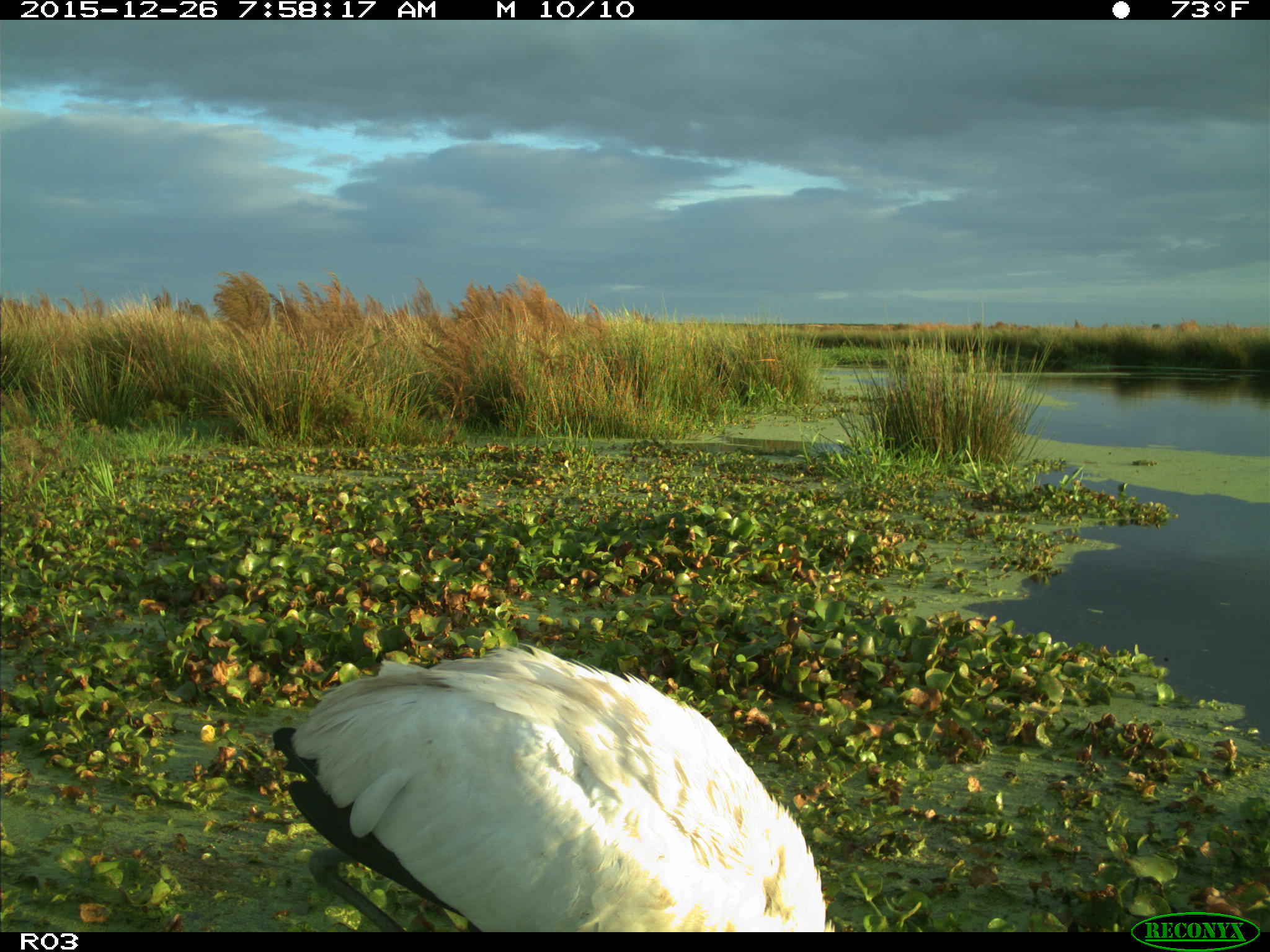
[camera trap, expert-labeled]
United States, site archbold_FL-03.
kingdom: Animalia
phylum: Chordata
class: Aves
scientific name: Aves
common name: birds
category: unidentified bird